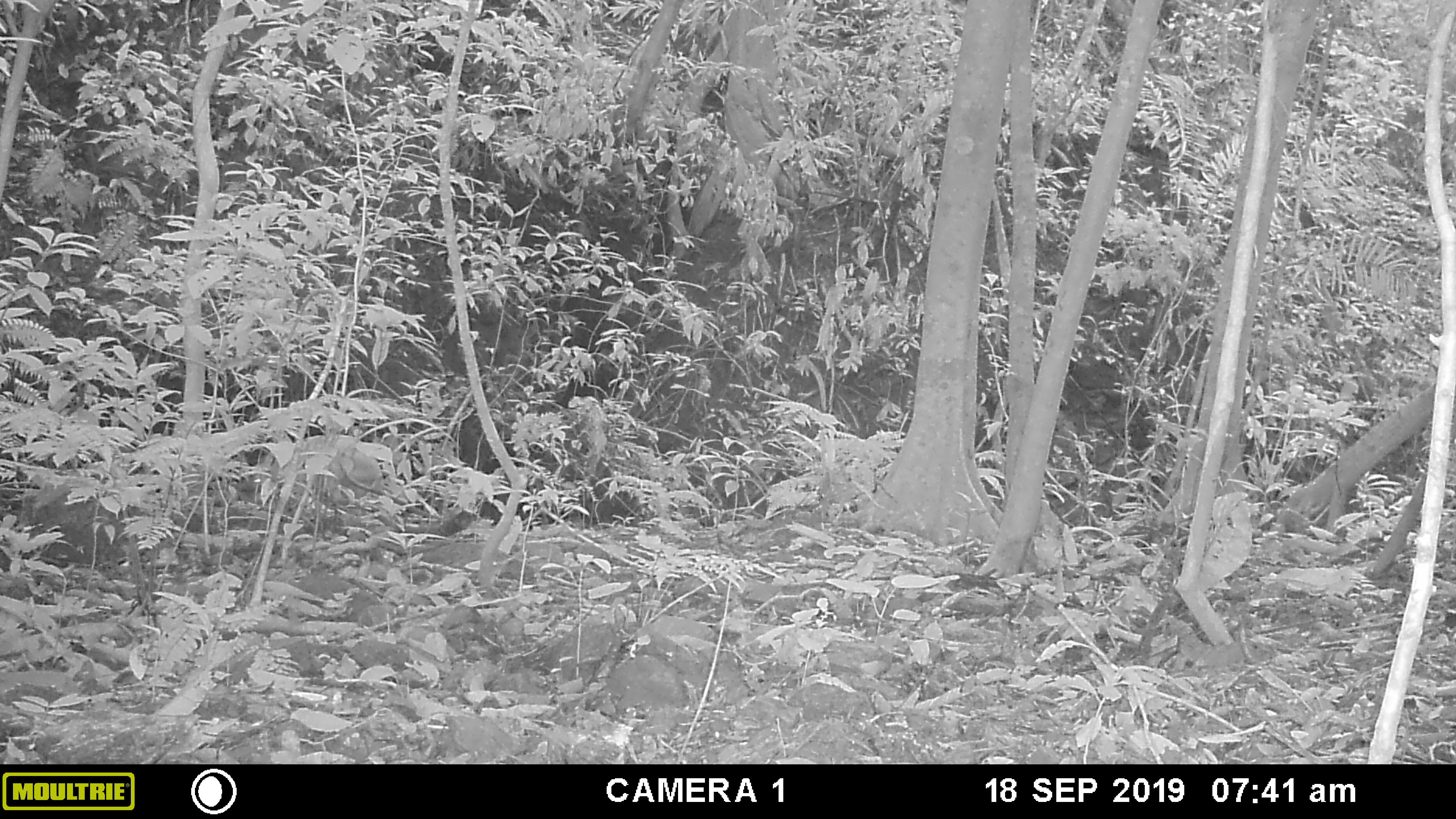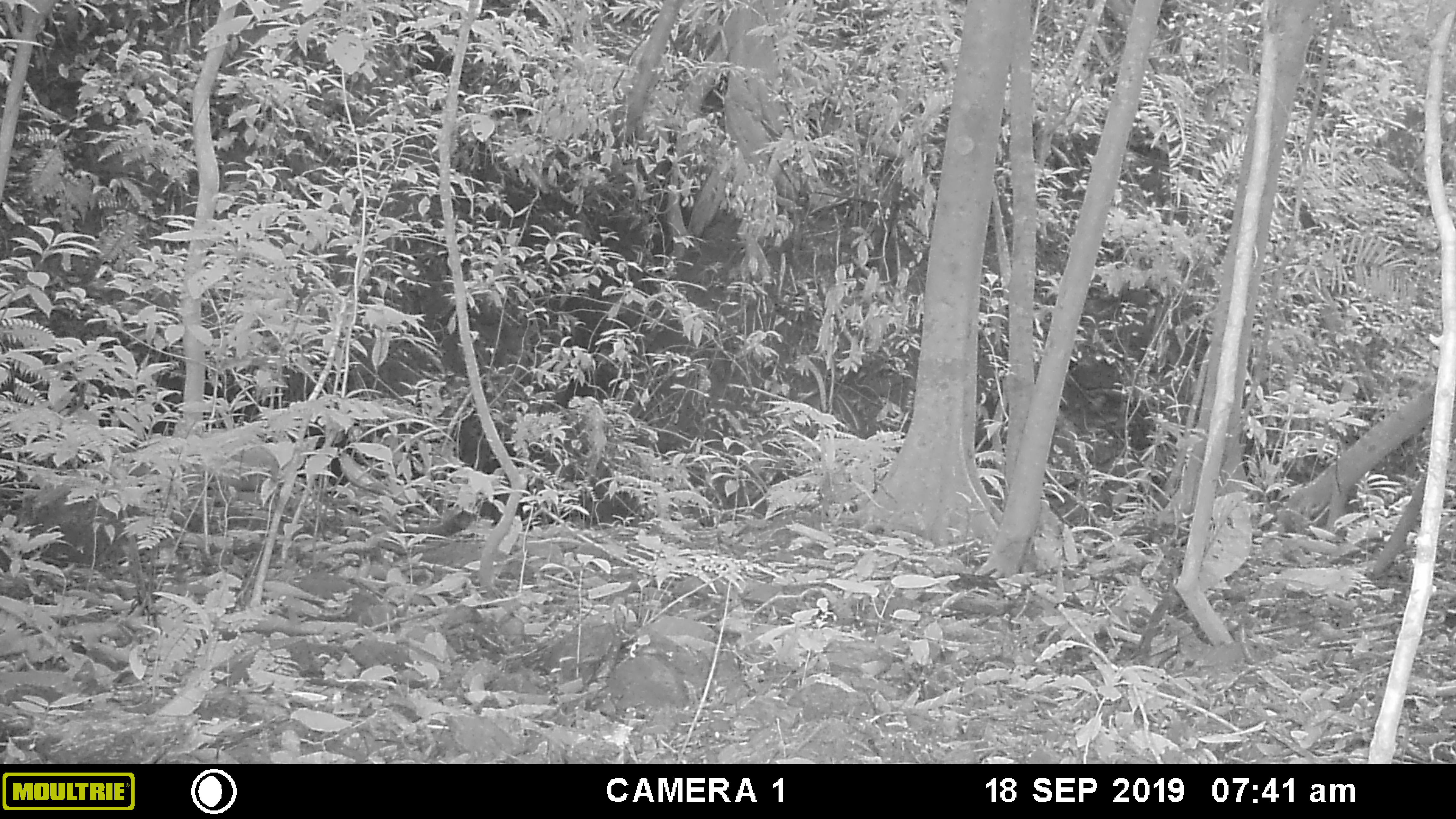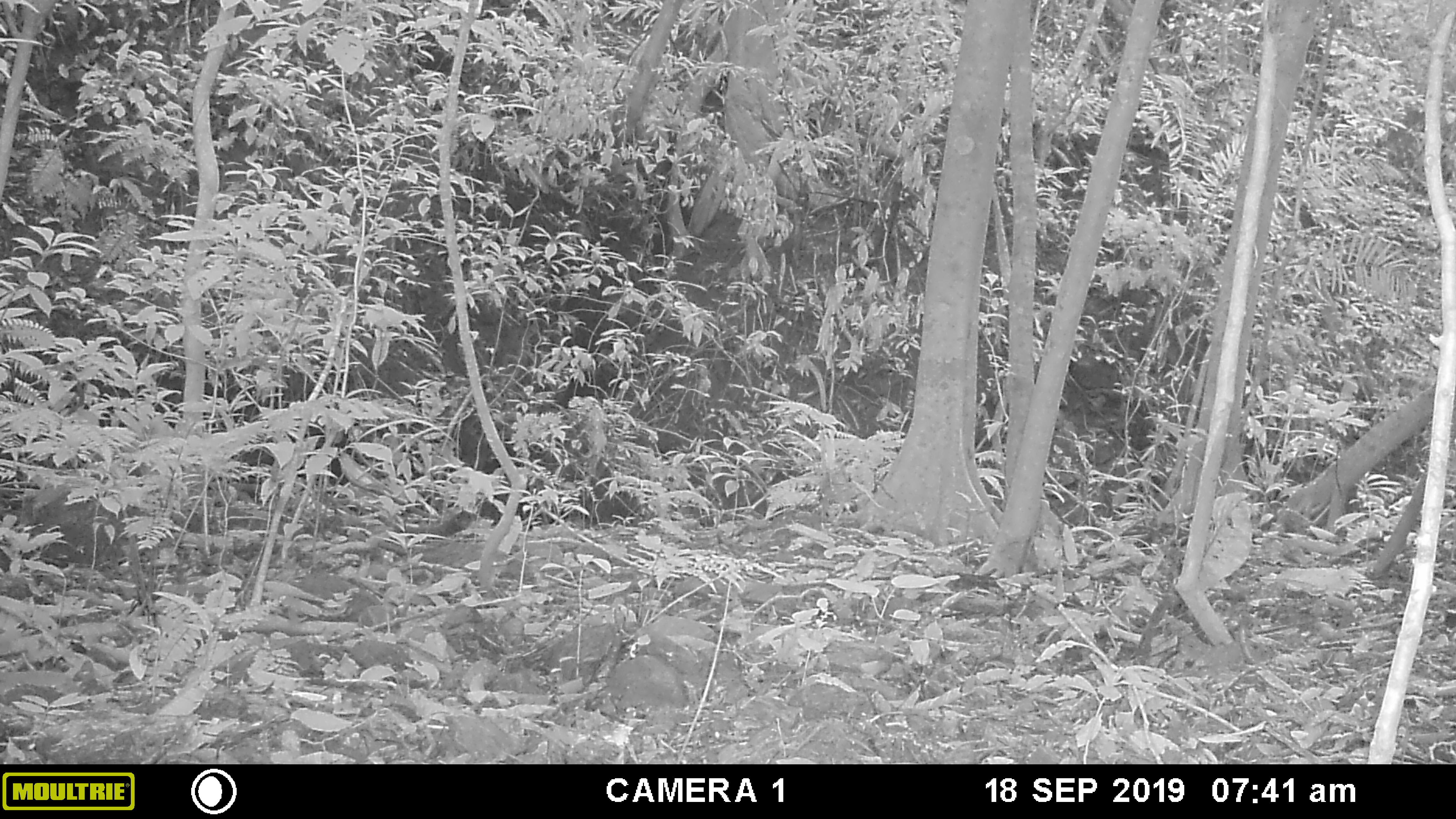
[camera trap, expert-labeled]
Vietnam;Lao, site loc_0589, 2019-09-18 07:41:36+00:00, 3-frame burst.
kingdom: Animalia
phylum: Chordata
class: Mammalia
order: Artiodactyla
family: Cervidae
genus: Muntiacus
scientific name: Muntiacus muntjak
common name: red muntjac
Red muntjac (Muntiacus muntjak). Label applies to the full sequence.